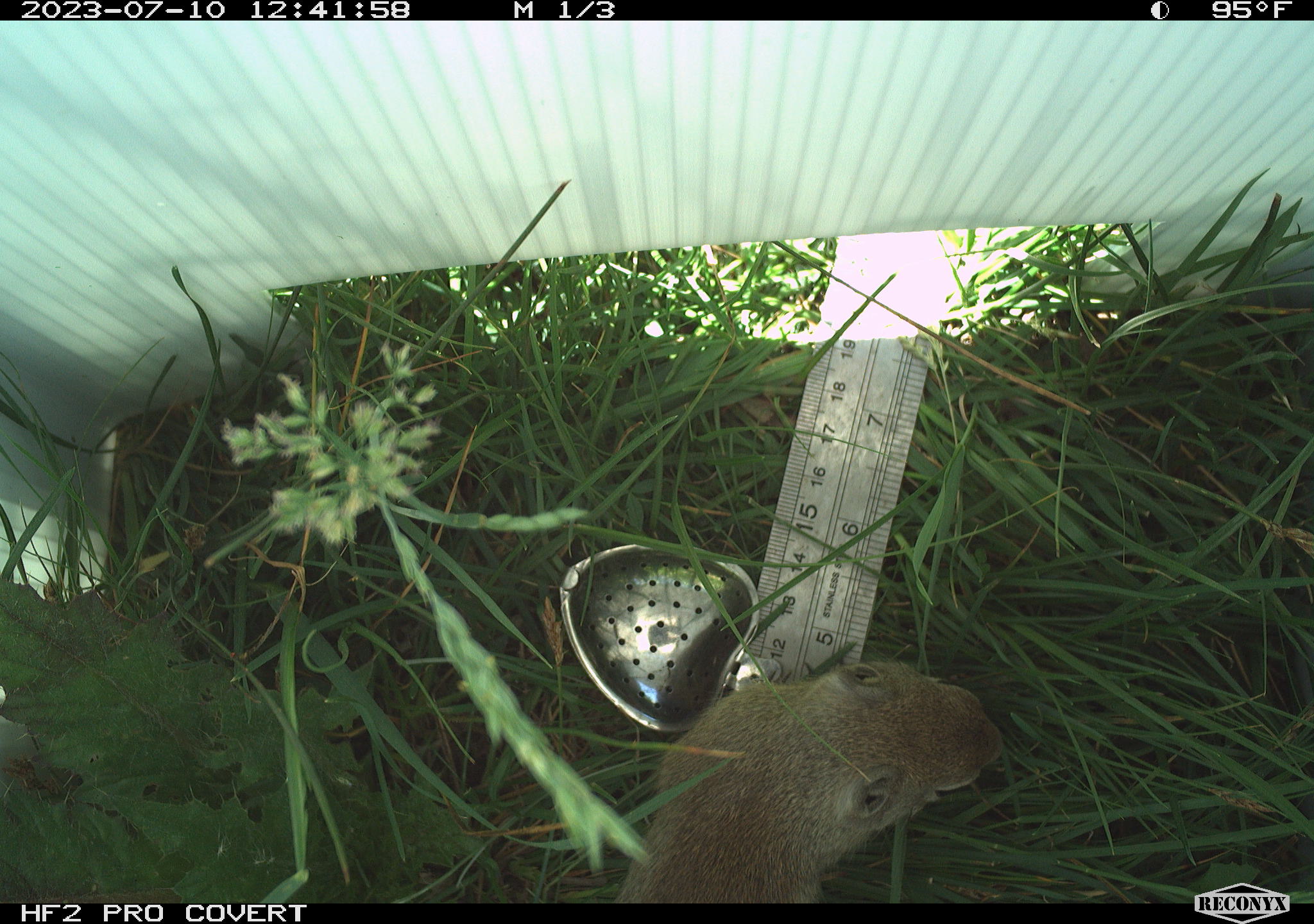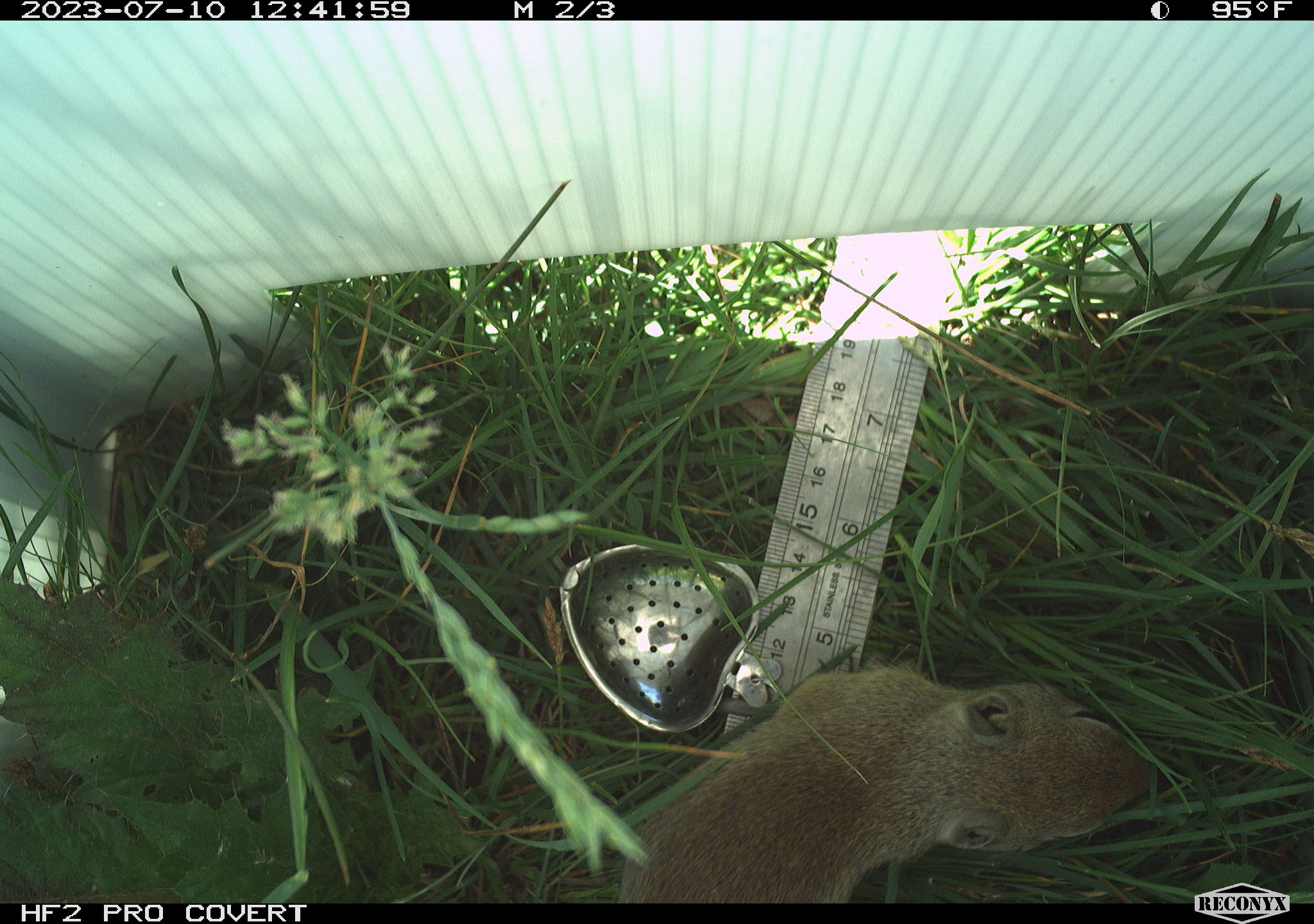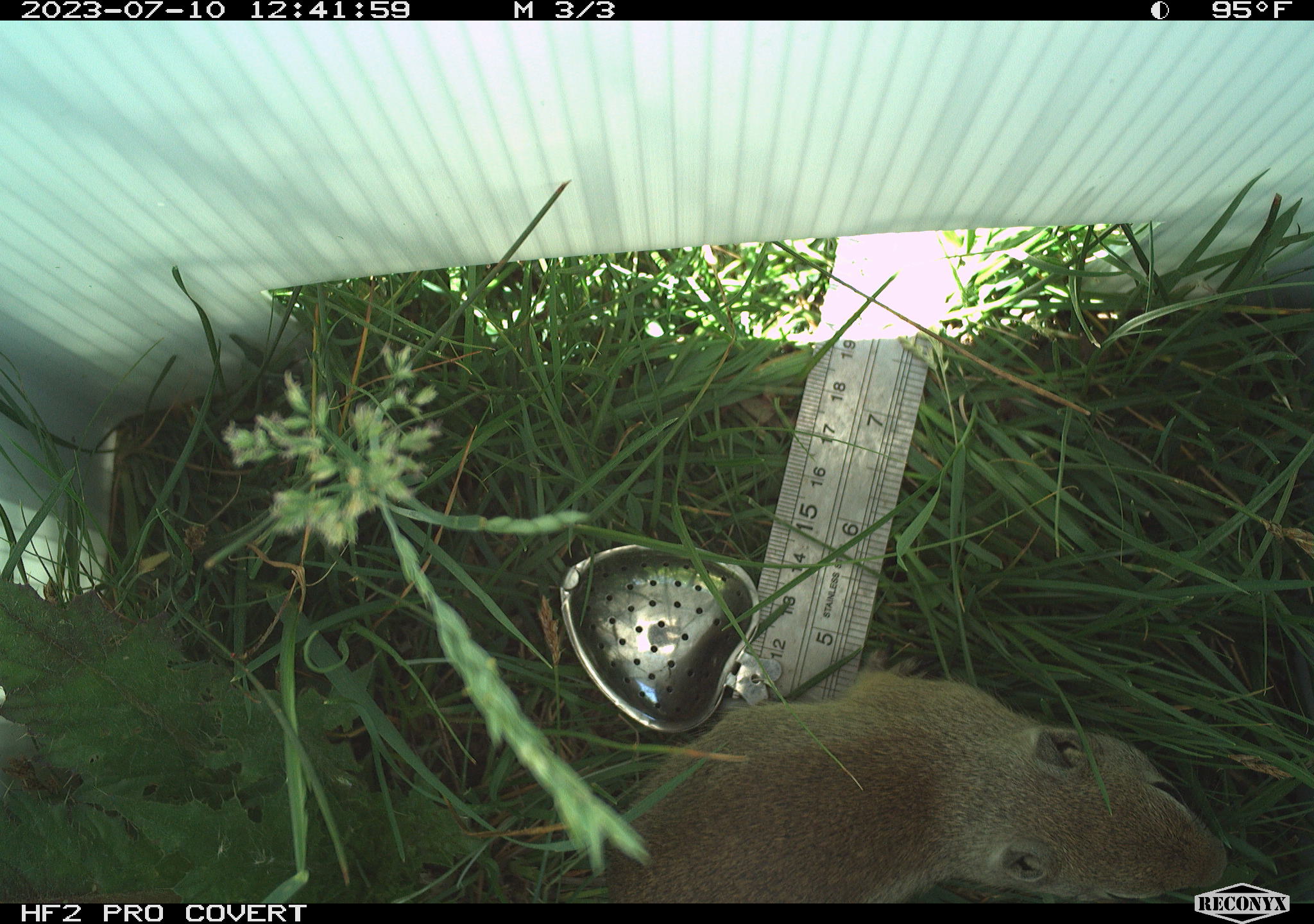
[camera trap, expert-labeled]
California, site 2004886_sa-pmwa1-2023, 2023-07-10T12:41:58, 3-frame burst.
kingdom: Animalia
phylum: Chordata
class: Mammalia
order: Rodentia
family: Sciuridae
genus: Urocitellus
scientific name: Urocitellus beldingi beldingi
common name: belding's ground squirrel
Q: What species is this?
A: Belding's ground squirrel (Urocitellus beldingi beldingi).